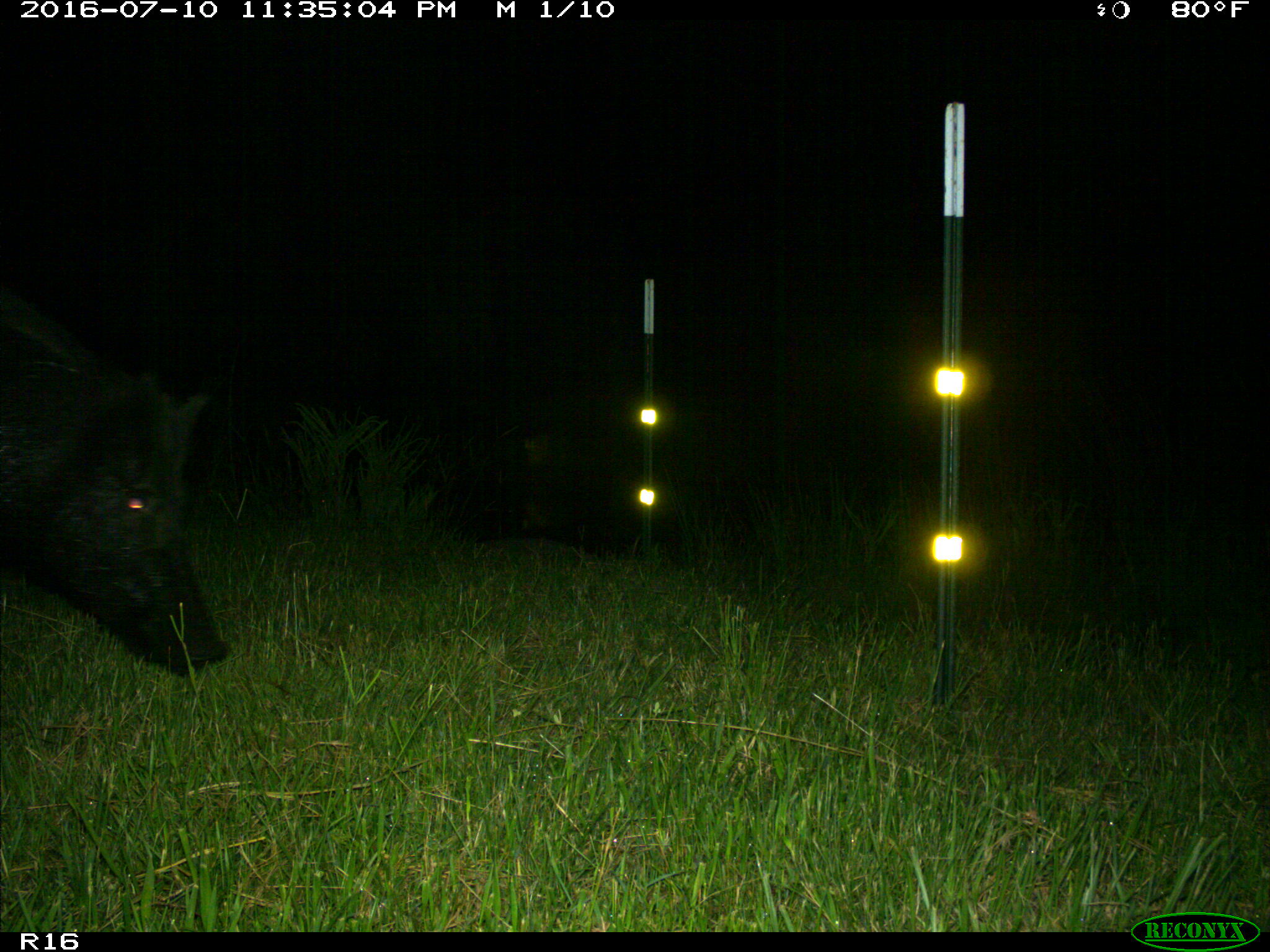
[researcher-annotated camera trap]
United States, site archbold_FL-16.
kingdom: Animalia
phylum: Chordata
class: Mammalia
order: Artiodactyla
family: Suidae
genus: Sus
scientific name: Sus scrofa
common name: wild boar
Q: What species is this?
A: Sus scrofa (wild boar).